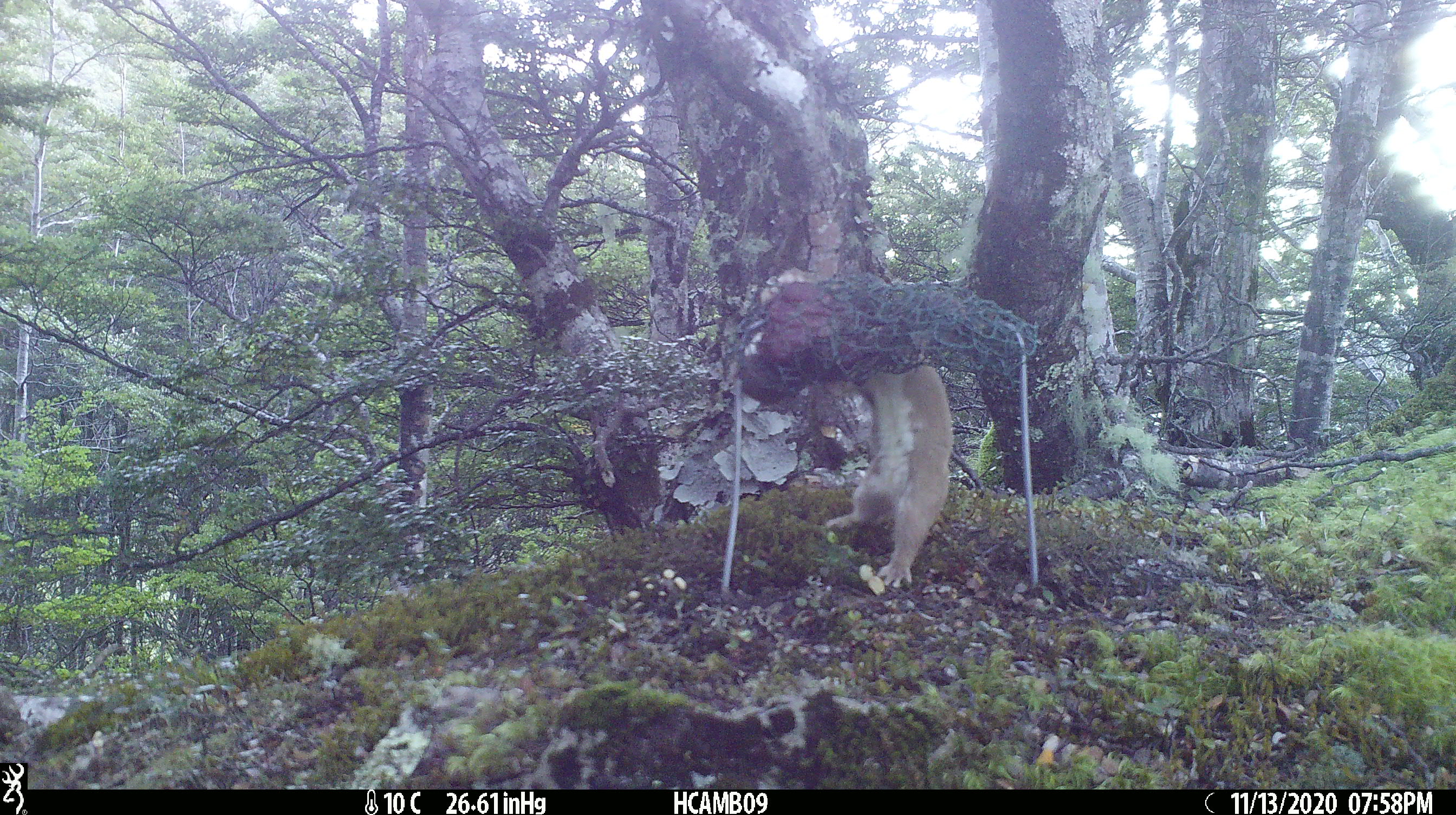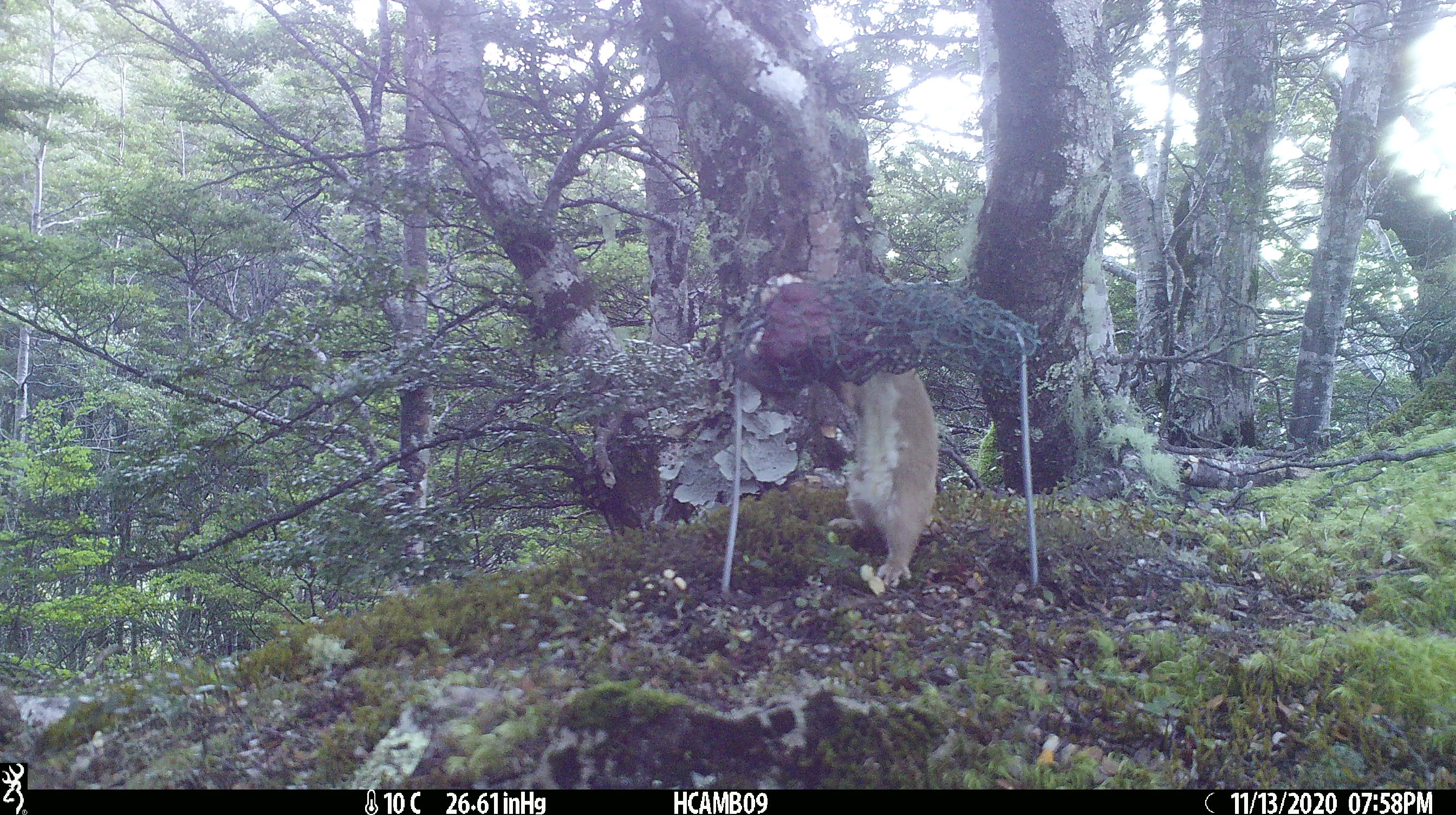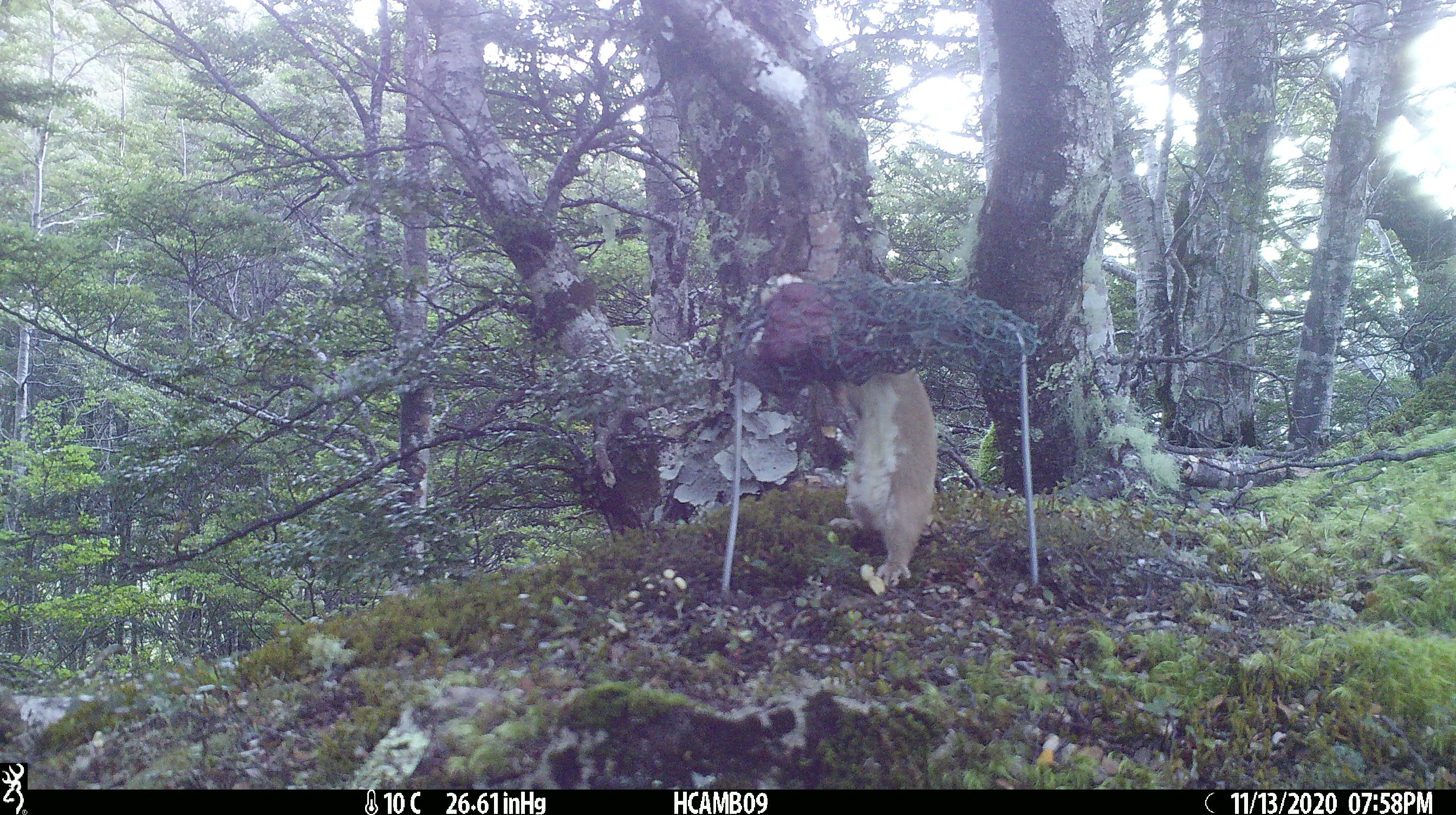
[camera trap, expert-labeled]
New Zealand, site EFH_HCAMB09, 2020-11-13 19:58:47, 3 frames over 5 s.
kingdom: Animalia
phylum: Chordata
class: Mammalia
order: Carnivora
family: Mustelidae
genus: Mustela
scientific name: Mustela nivalis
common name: least weasel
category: weasel